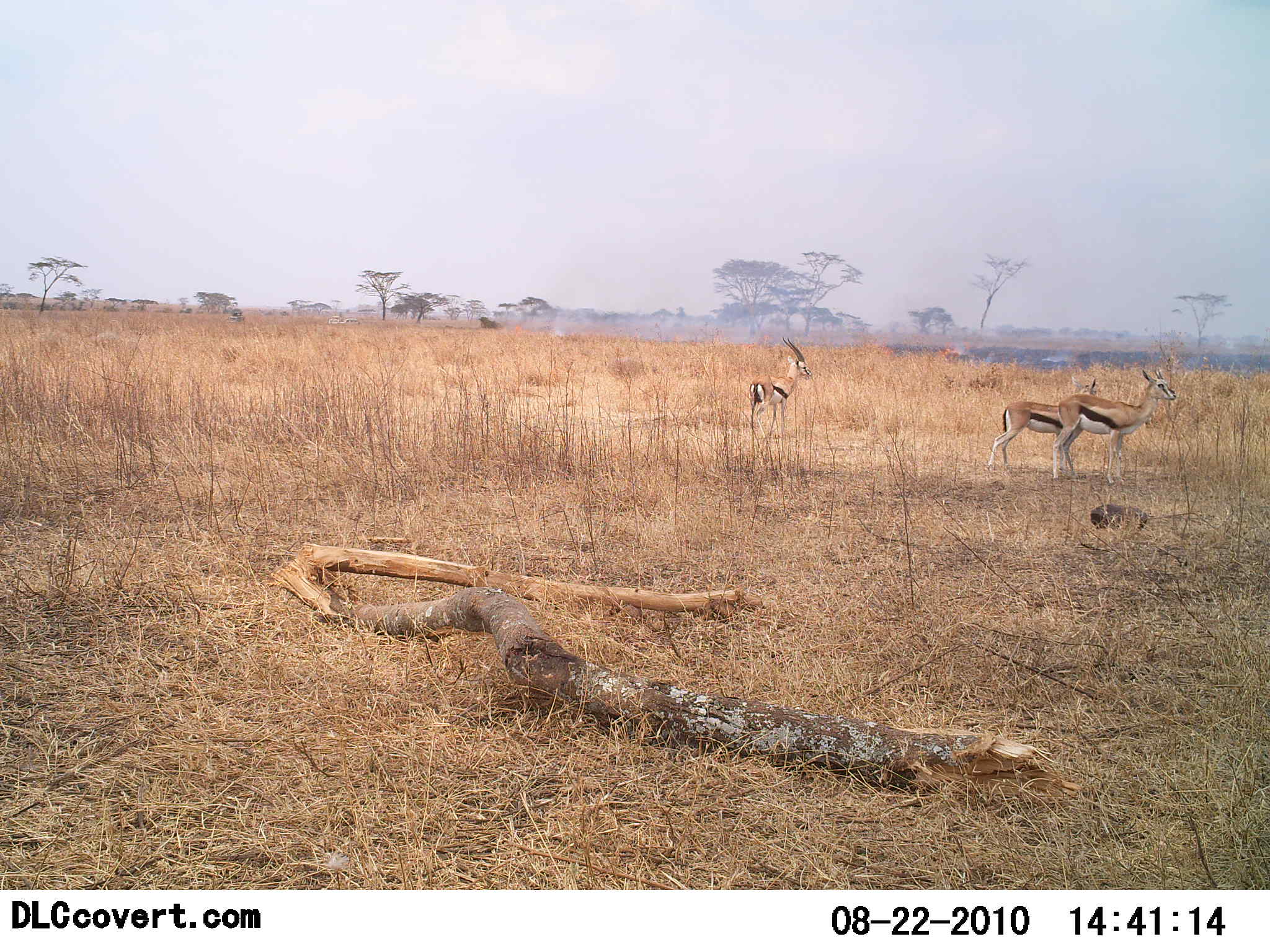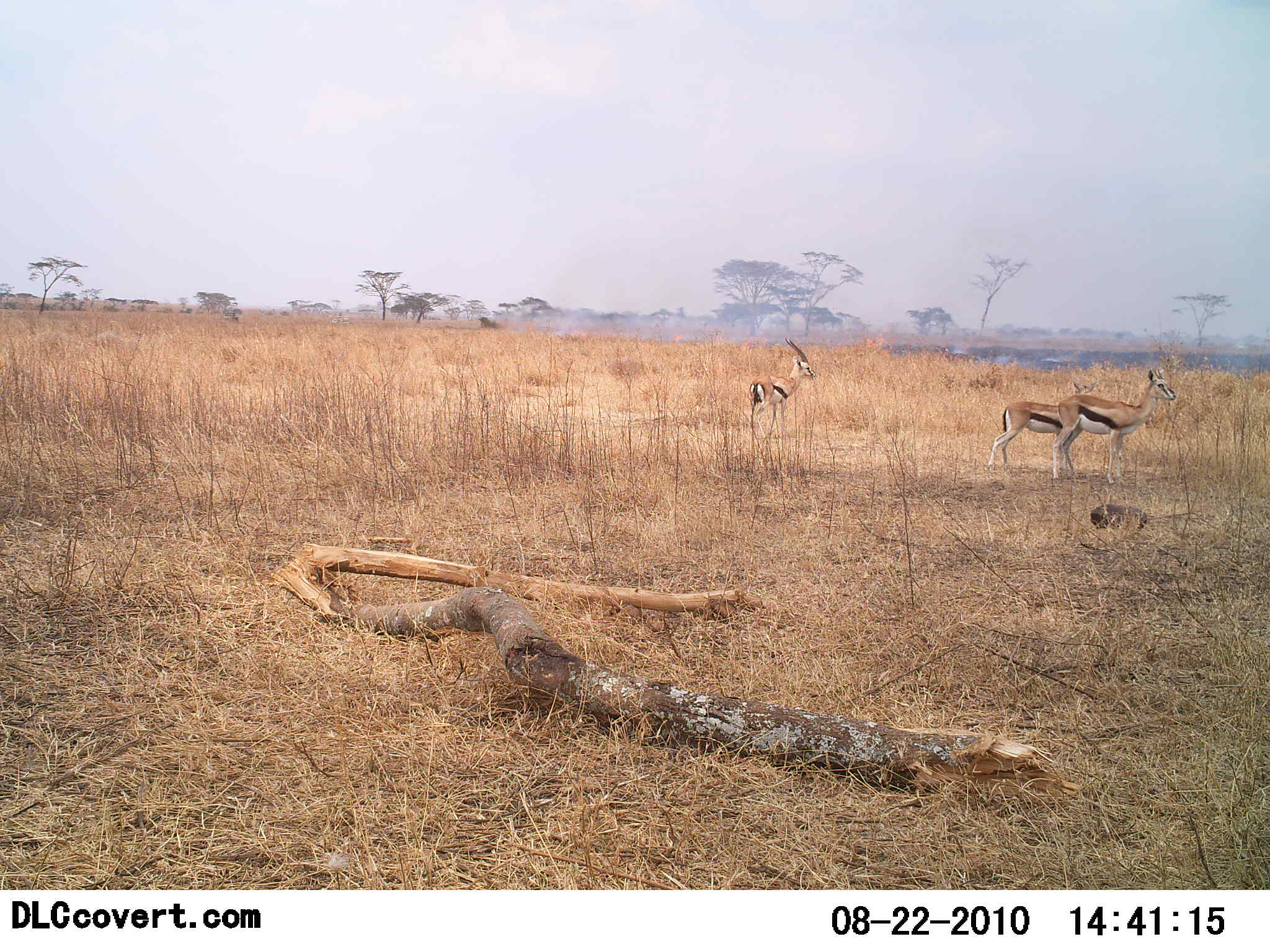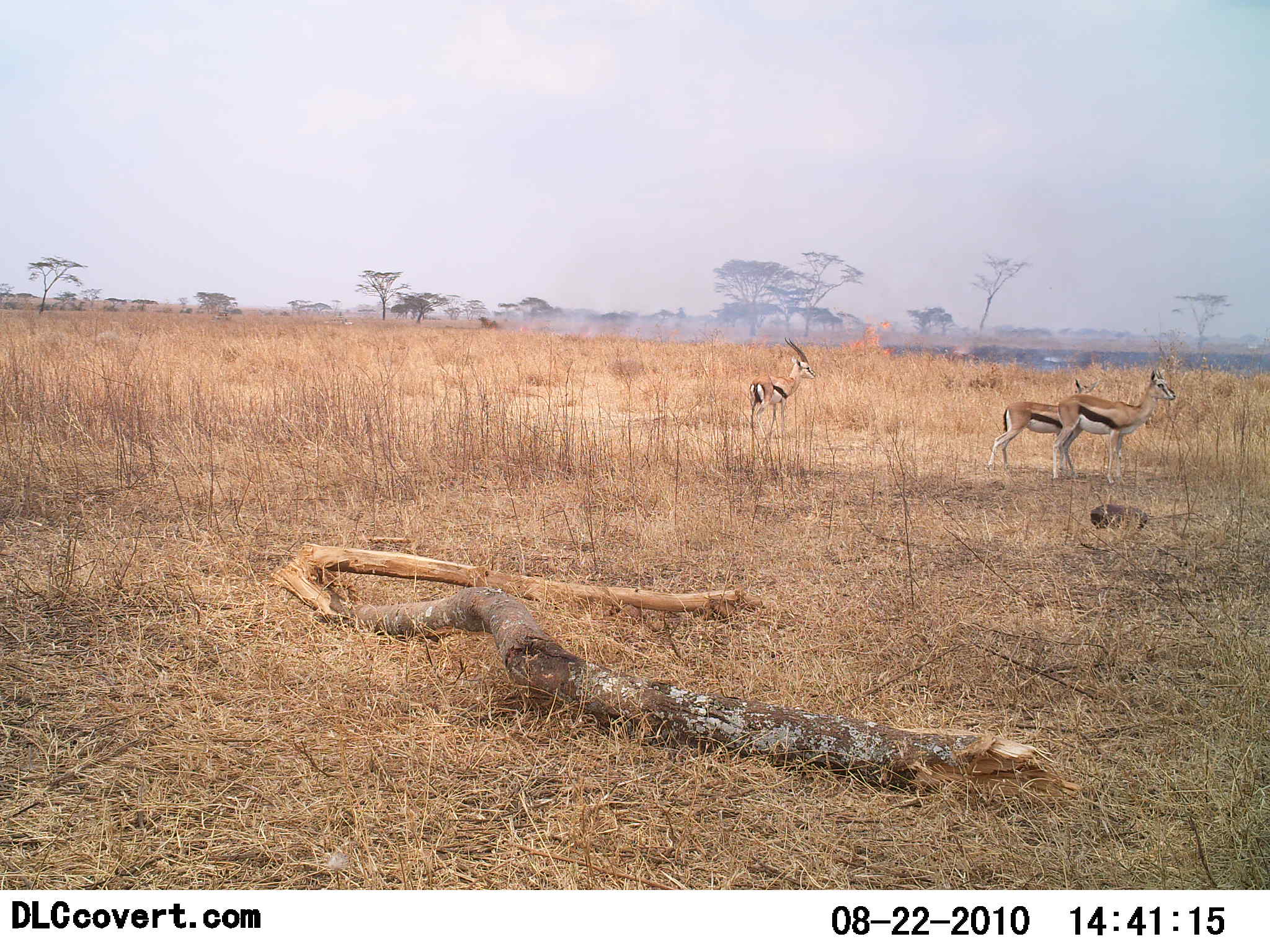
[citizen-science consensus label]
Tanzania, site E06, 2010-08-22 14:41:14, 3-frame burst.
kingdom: Animalia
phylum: Chordata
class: Mammalia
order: Artiodactyla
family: Bovidae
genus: Eudorcas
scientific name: Eudorcas thomsonii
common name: thomson's gazelle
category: gazellethomsons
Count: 3.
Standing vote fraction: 100%.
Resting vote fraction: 8%.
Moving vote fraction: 0%.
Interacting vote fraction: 0%.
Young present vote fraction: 8%.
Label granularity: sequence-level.